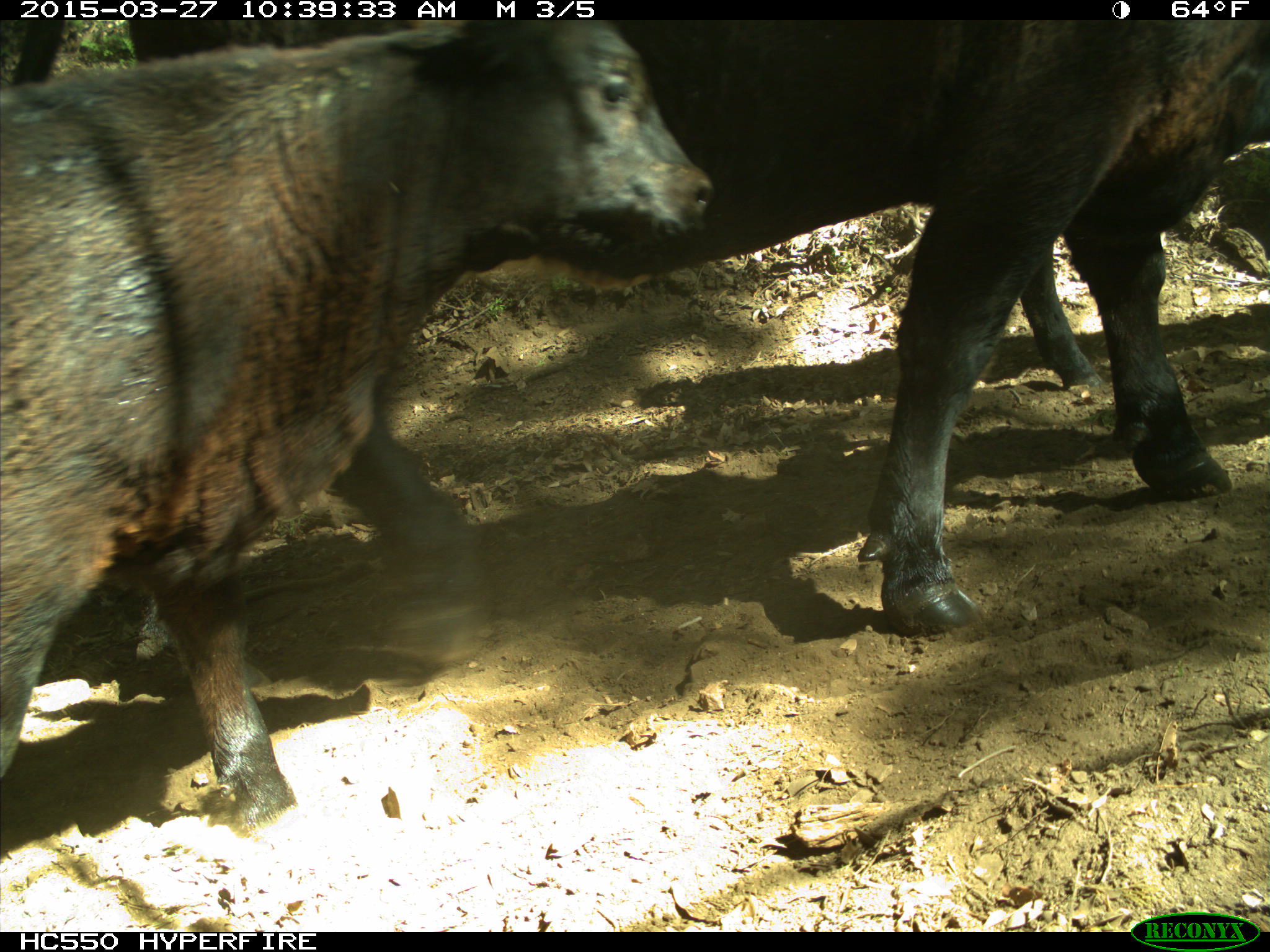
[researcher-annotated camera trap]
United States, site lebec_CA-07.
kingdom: Animalia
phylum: Chordata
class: Mammalia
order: Artiodactyla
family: Bovidae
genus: Bos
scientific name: Bos taurus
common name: domestic cow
Bos taurus (domestic cow).